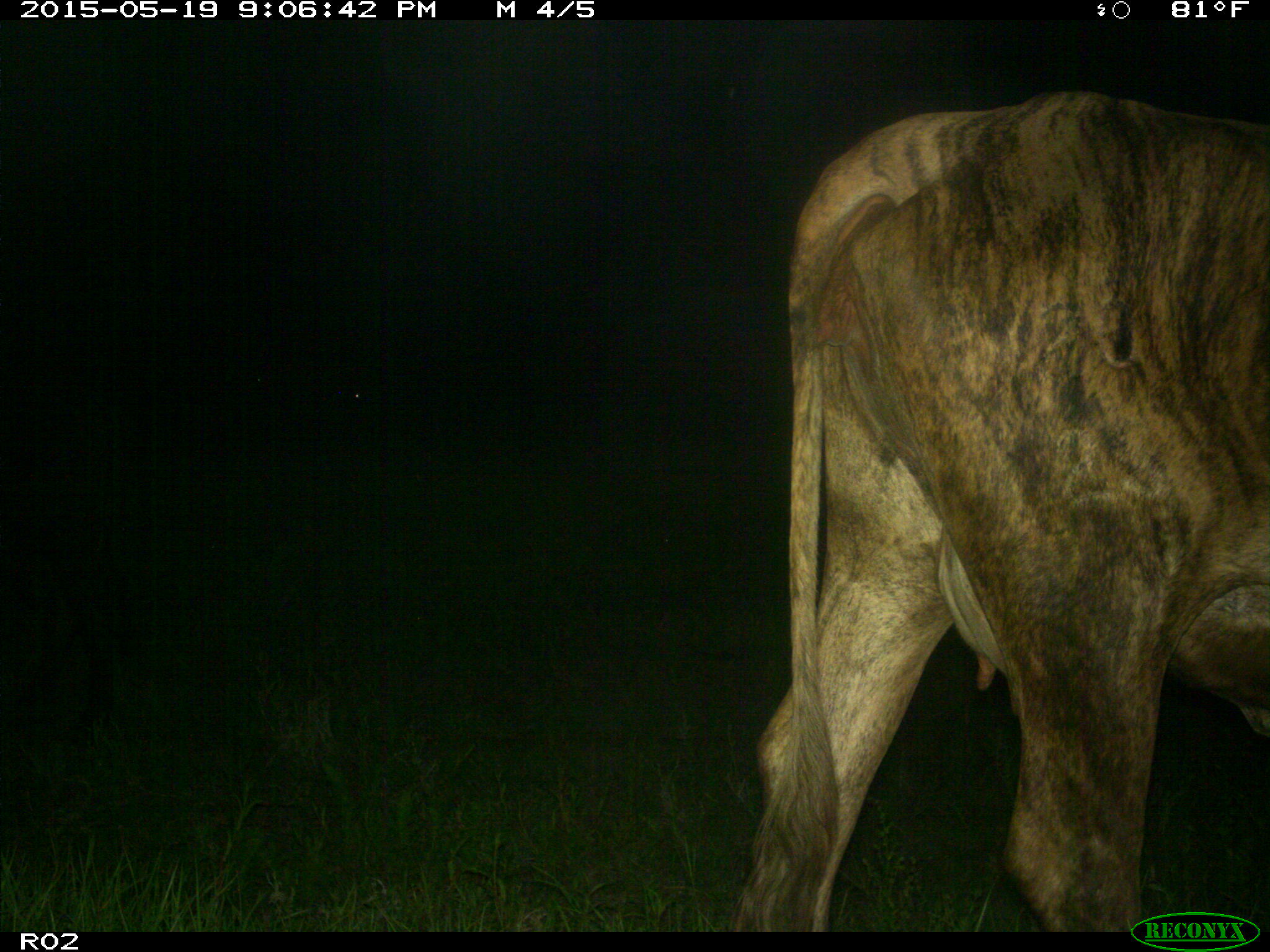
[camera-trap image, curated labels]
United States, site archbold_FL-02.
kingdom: Animalia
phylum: Chordata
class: Mammalia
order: Artiodactyla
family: Bovidae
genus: Bos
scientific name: Bos taurus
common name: domestic cow